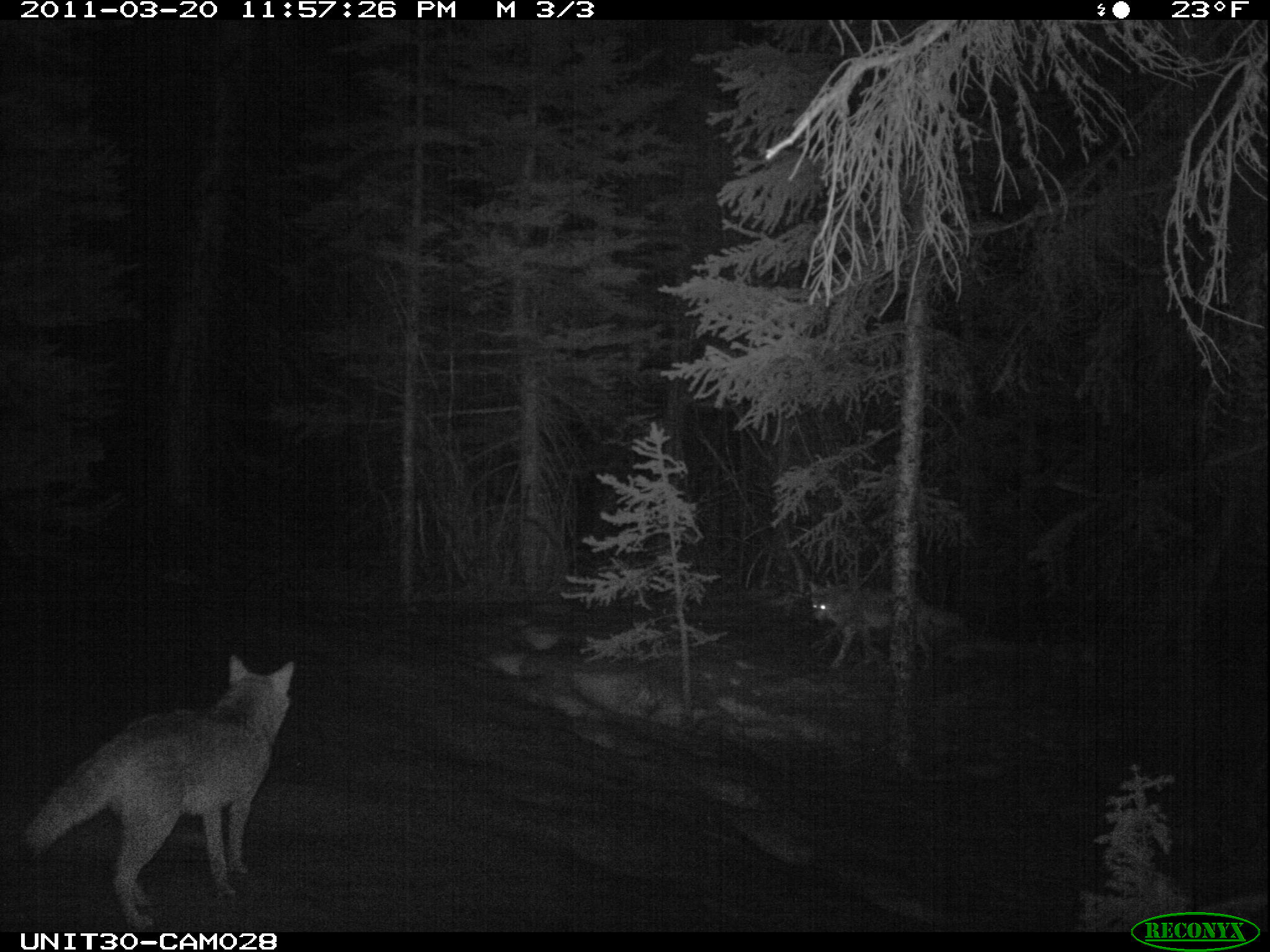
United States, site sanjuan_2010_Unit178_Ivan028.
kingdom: Animalia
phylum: Chordata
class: Mammalia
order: Carnivora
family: Canidae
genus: Canis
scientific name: Canis latrans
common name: coyote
Canis latrans (coyote).